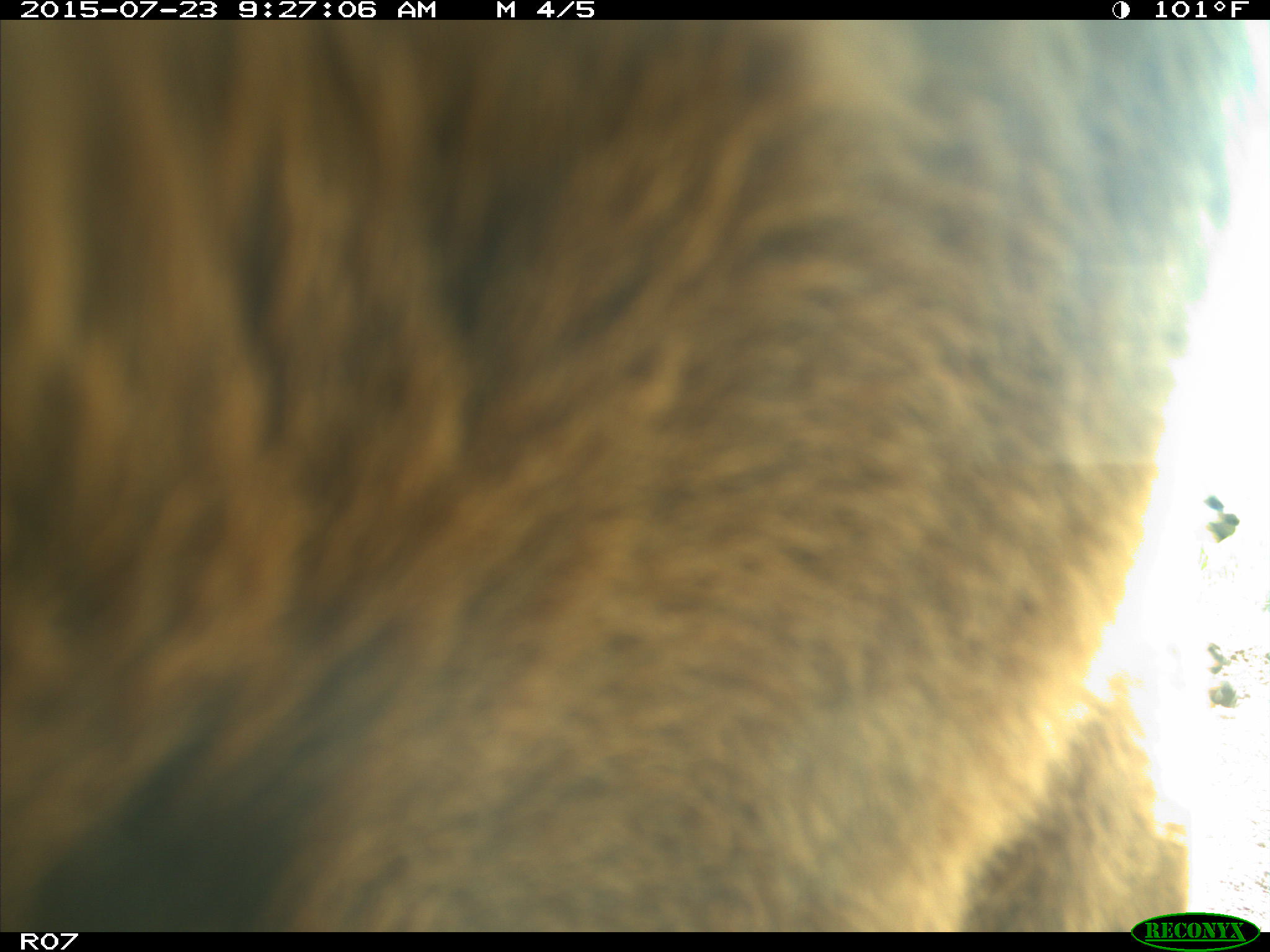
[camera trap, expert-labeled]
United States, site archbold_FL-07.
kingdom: Animalia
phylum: Chordata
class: Mammalia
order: Artiodactyla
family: Bovidae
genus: Bos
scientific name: Bos taurus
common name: domestic cow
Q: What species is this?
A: Bos taurus (domestic cow).